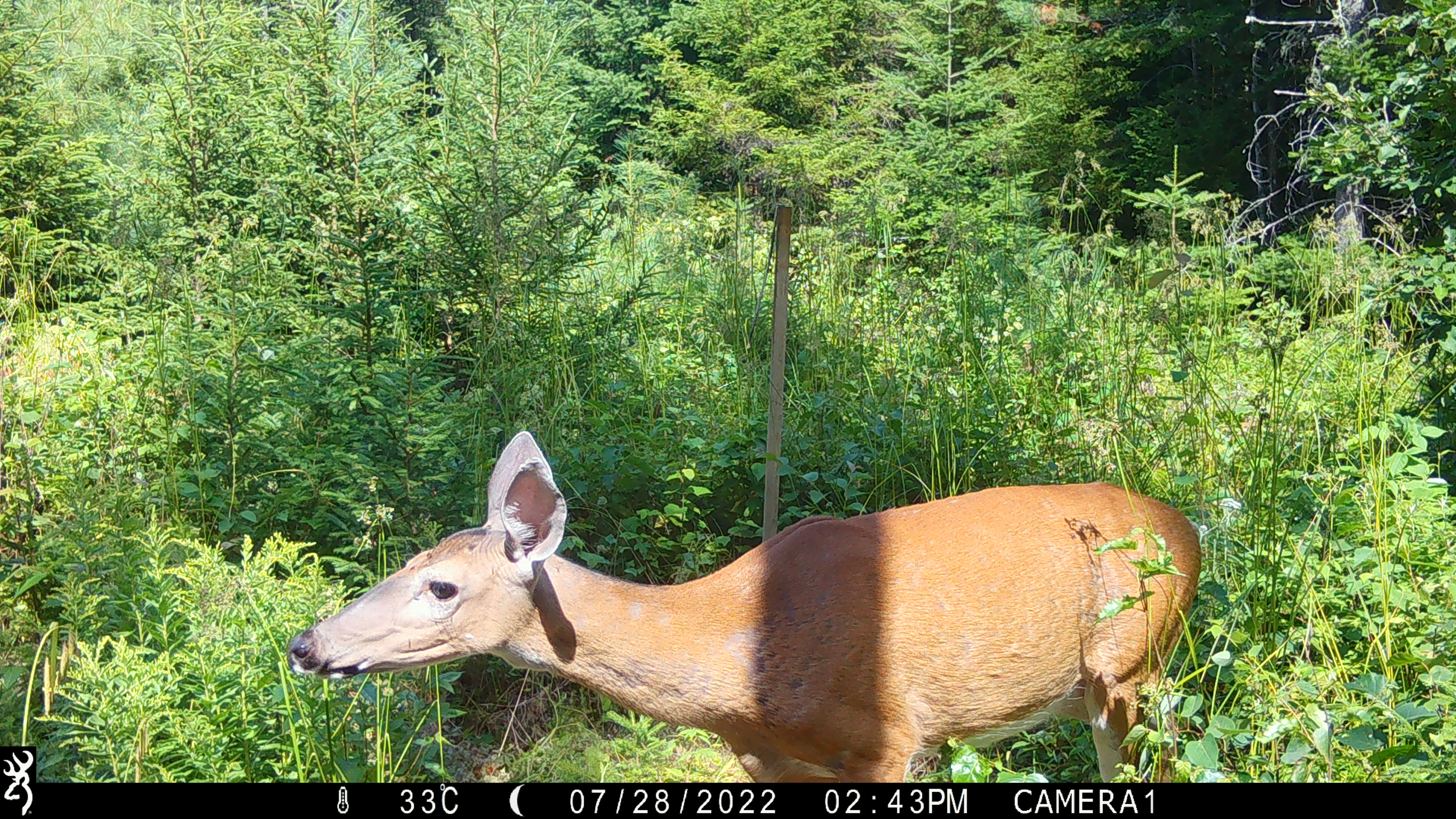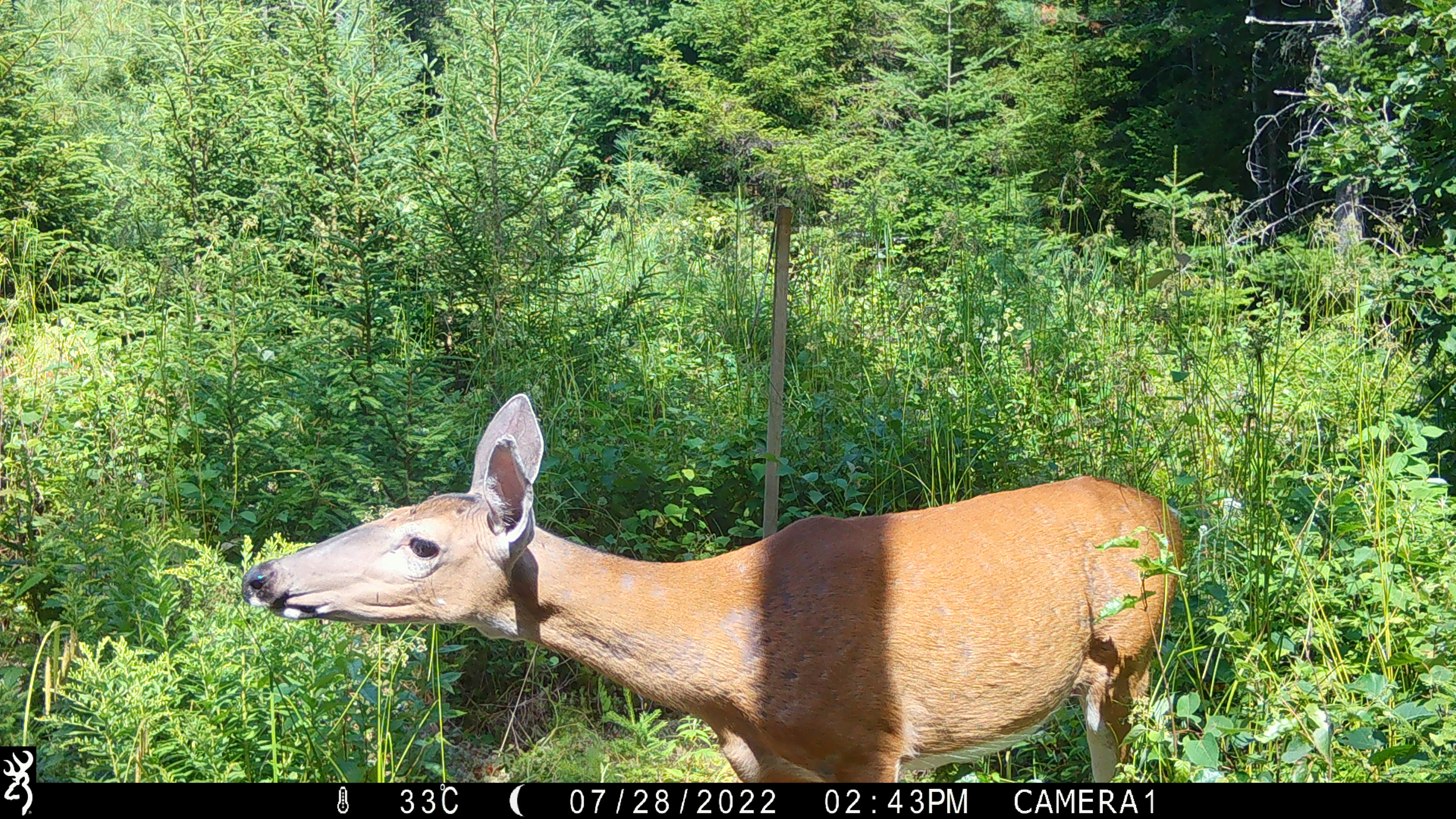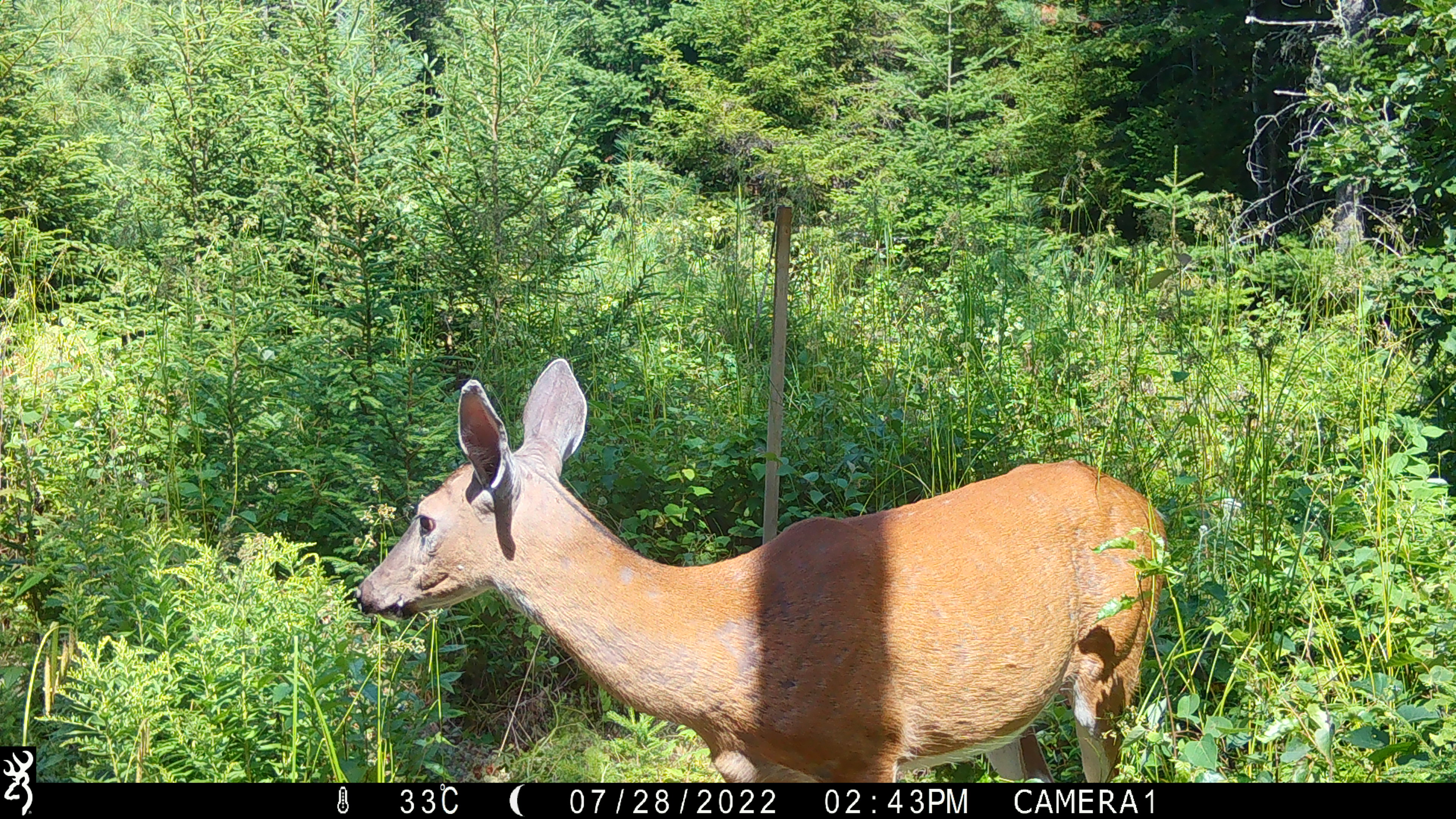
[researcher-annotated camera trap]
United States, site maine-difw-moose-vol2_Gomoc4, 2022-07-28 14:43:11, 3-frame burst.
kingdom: Animalia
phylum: Chordata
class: Mammalia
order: Artiodactyla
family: Cervidae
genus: Odocoileus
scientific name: Odocoileus virginianus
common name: white-tailed deer